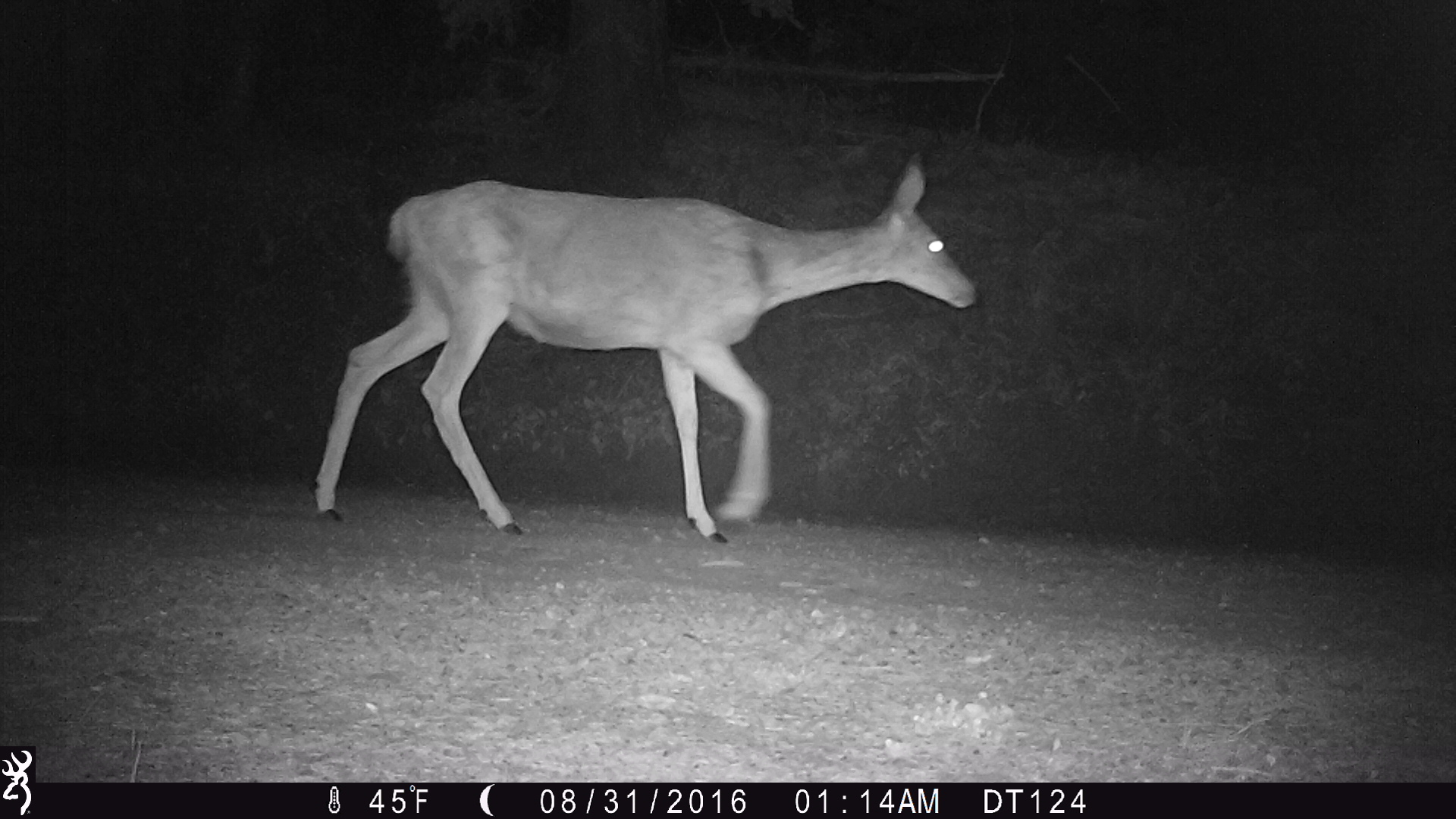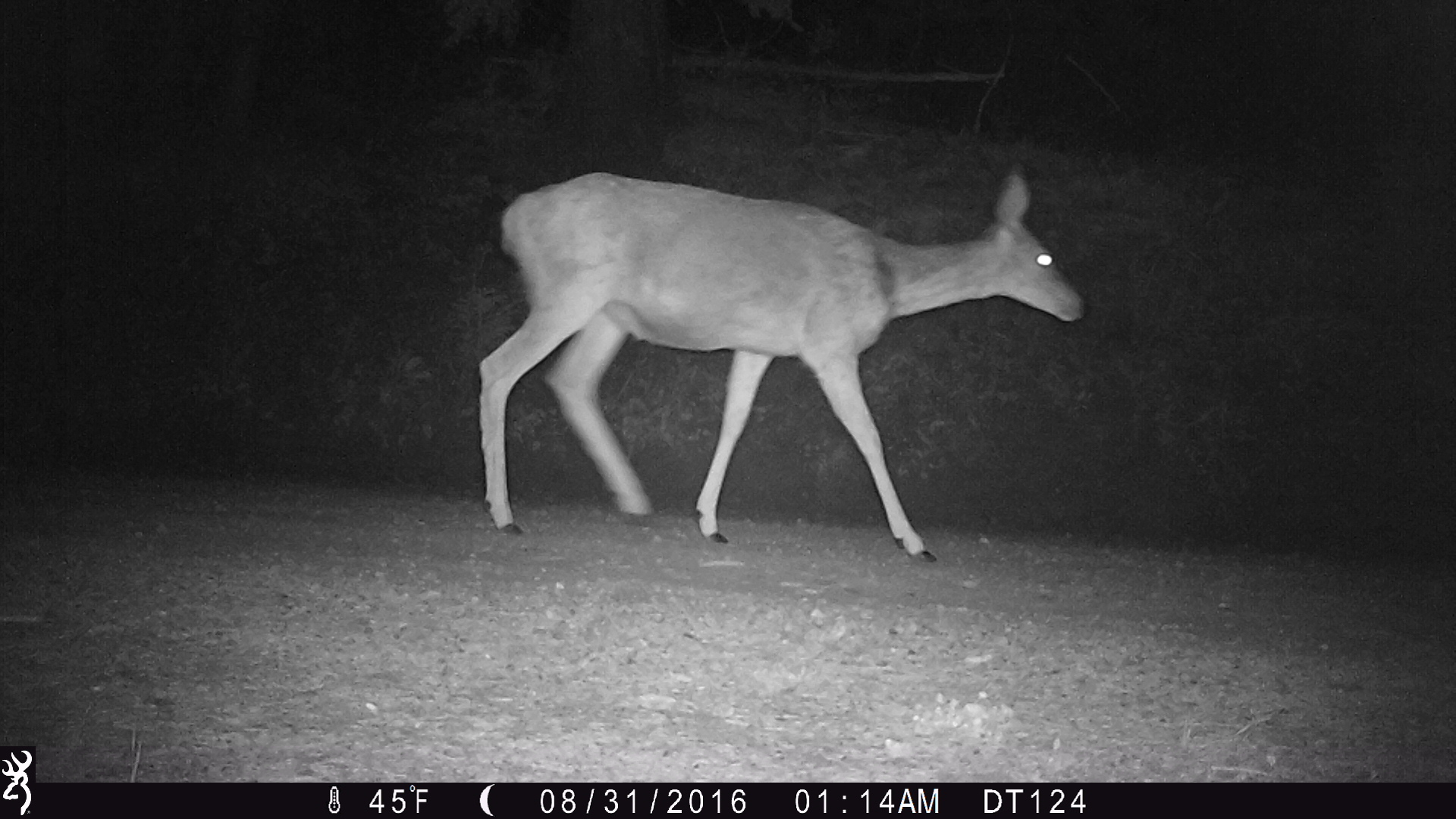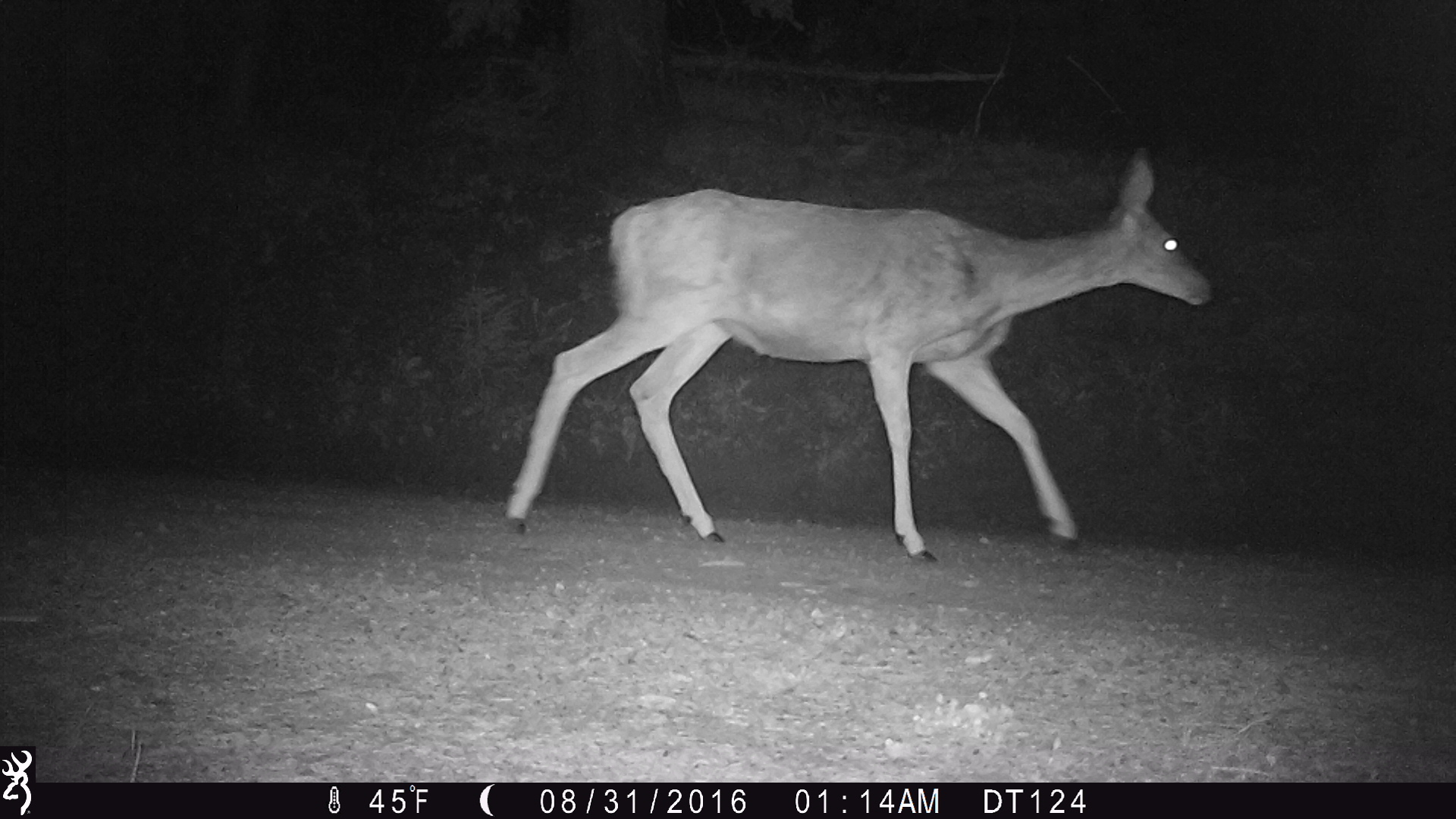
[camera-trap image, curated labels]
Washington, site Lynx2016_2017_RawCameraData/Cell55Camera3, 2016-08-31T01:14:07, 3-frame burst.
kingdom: Animalia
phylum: Chordata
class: Mammalia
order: Artiodactyla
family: Cervidae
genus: Odocoileus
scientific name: Odocoileus hemionus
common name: mule deer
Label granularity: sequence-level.